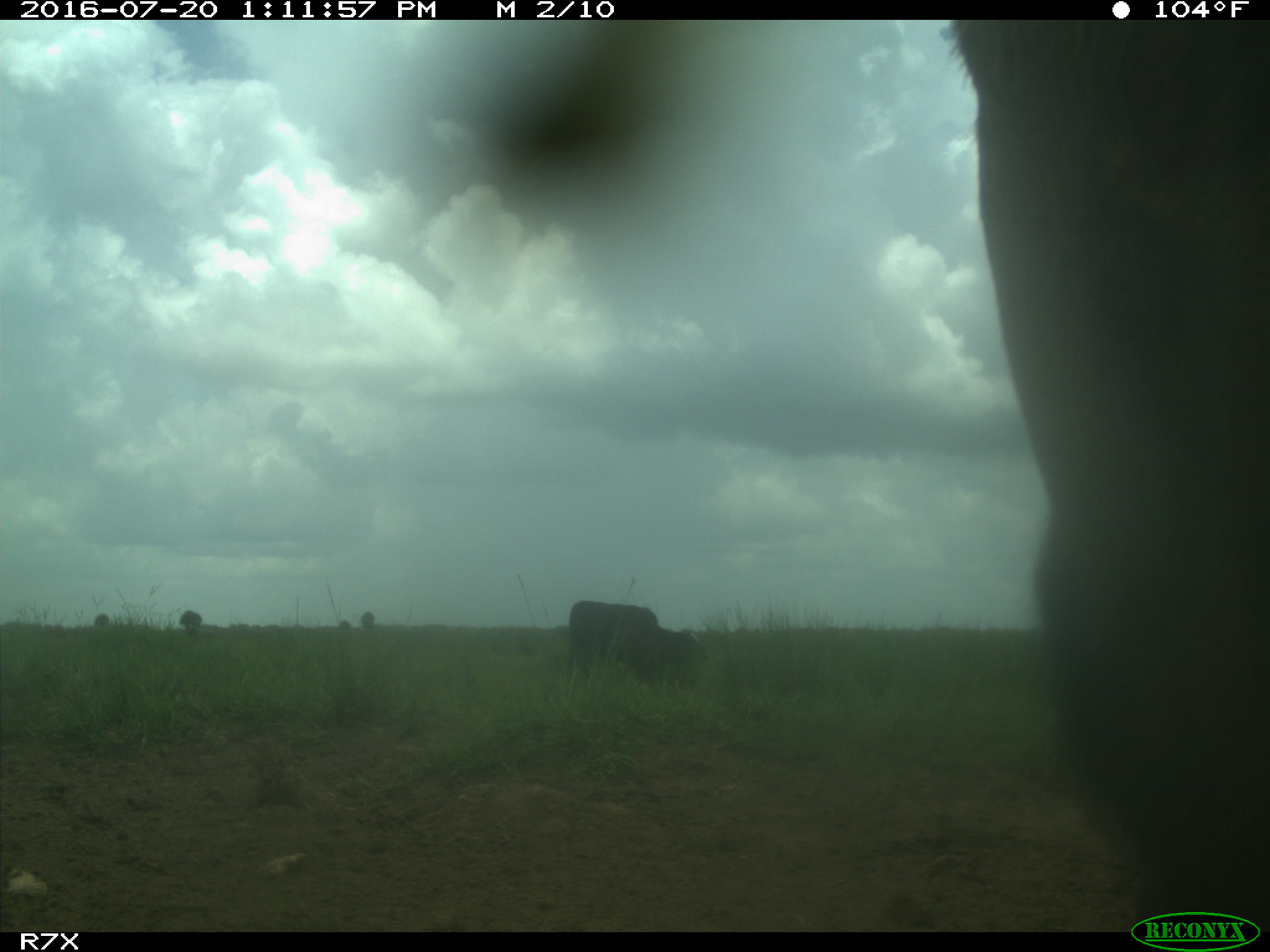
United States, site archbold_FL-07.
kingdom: Animalia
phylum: Chordata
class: Mammalia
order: Artiodactyla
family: Bovidae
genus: Bos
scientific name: Bos taurus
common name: domestic cow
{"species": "Bos taurus (domestic cow)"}